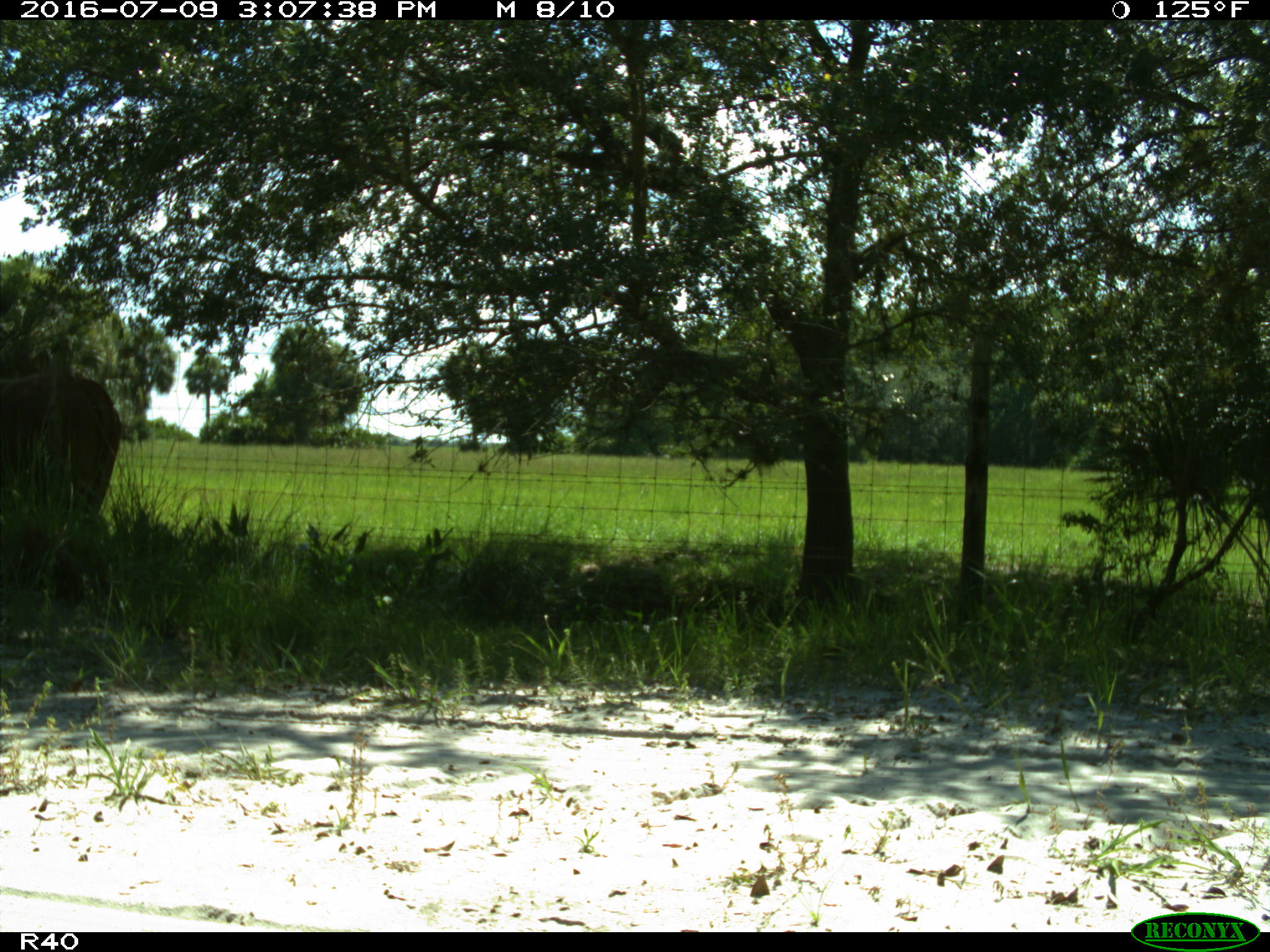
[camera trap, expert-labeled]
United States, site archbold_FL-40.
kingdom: Animalia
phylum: Chordata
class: Mammalia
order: Artiodactyla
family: Bovidae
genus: Bos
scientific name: Bos taurus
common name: domestic cow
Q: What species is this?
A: Bos taurus (domestic cow).